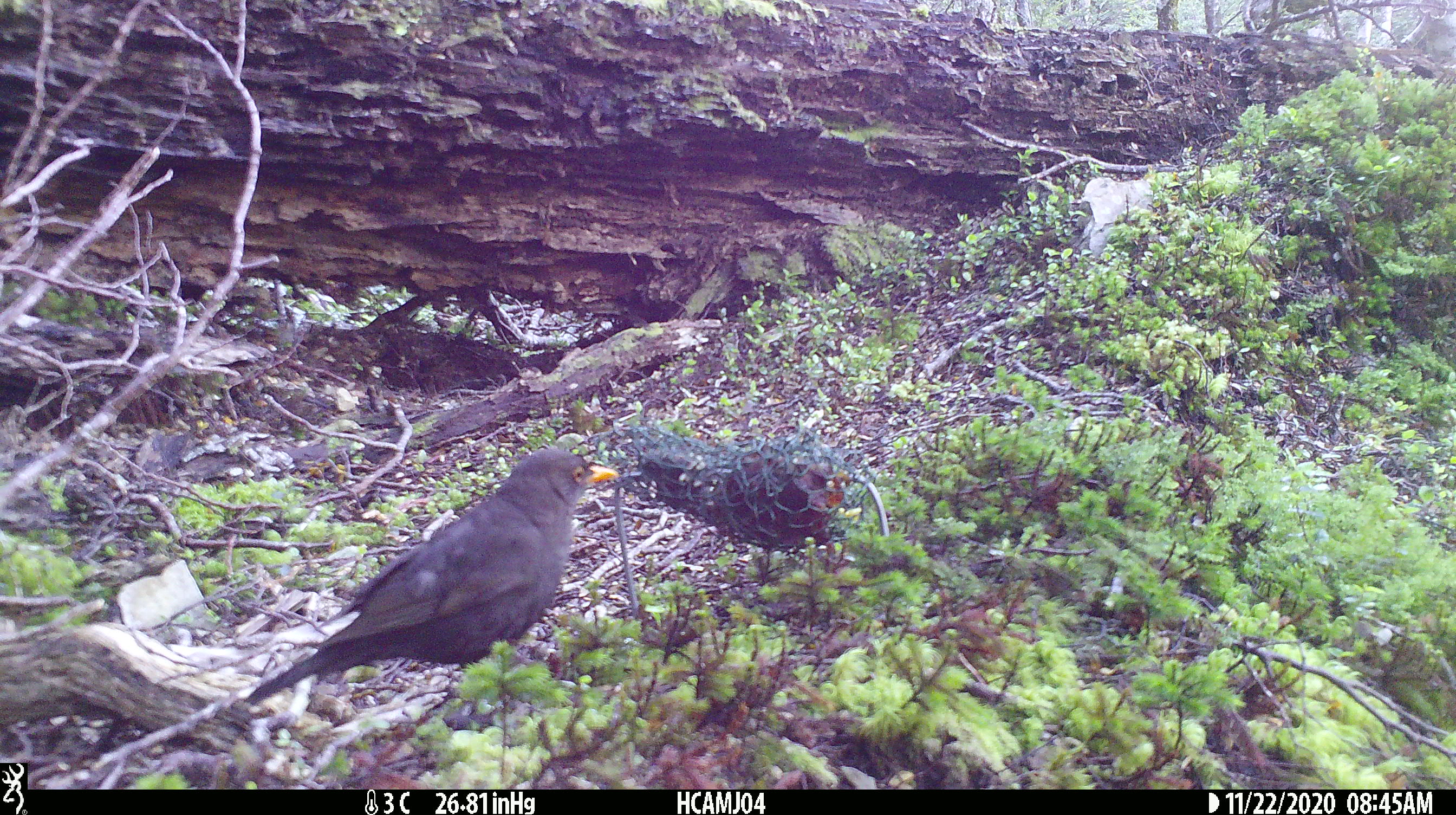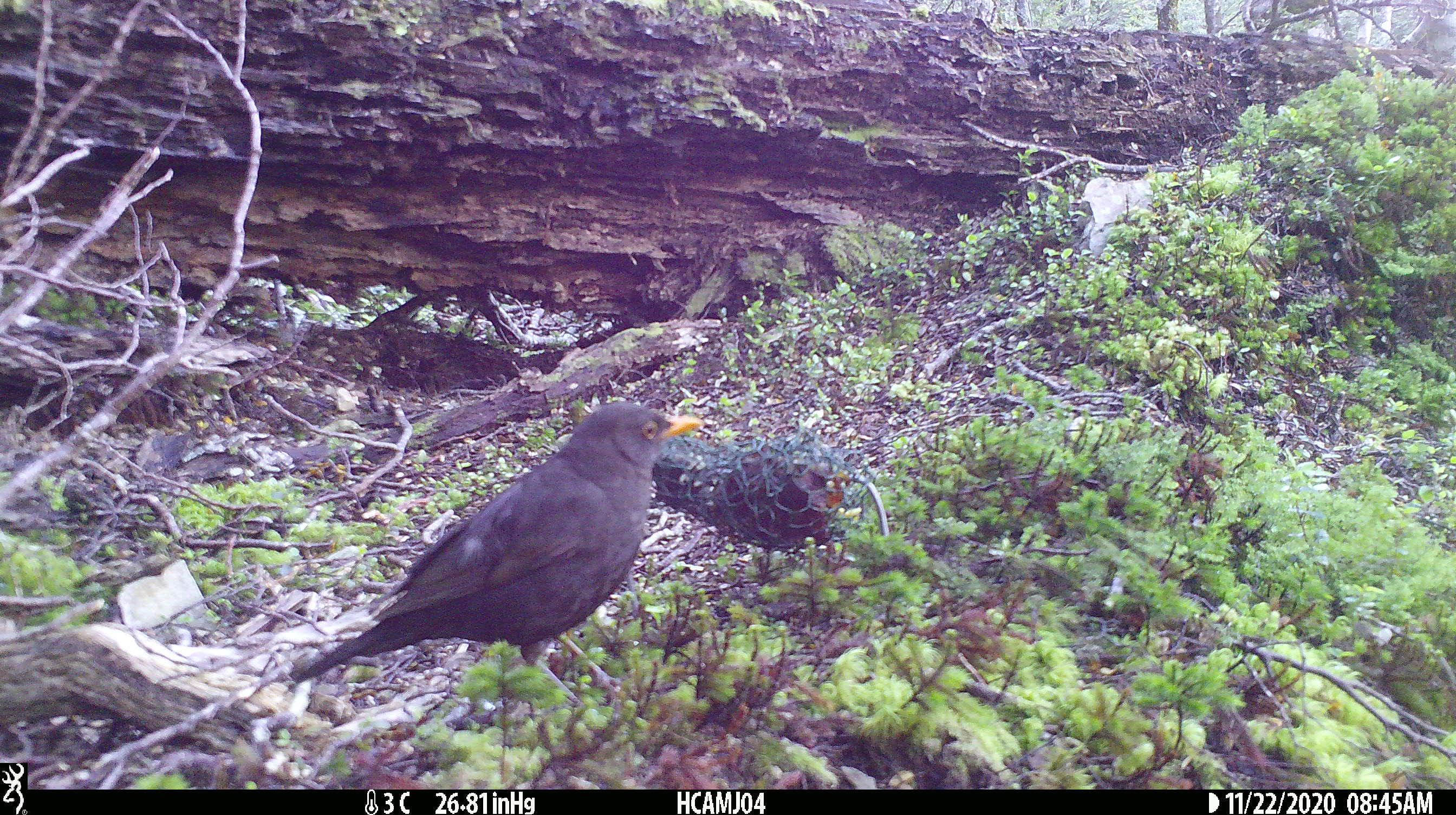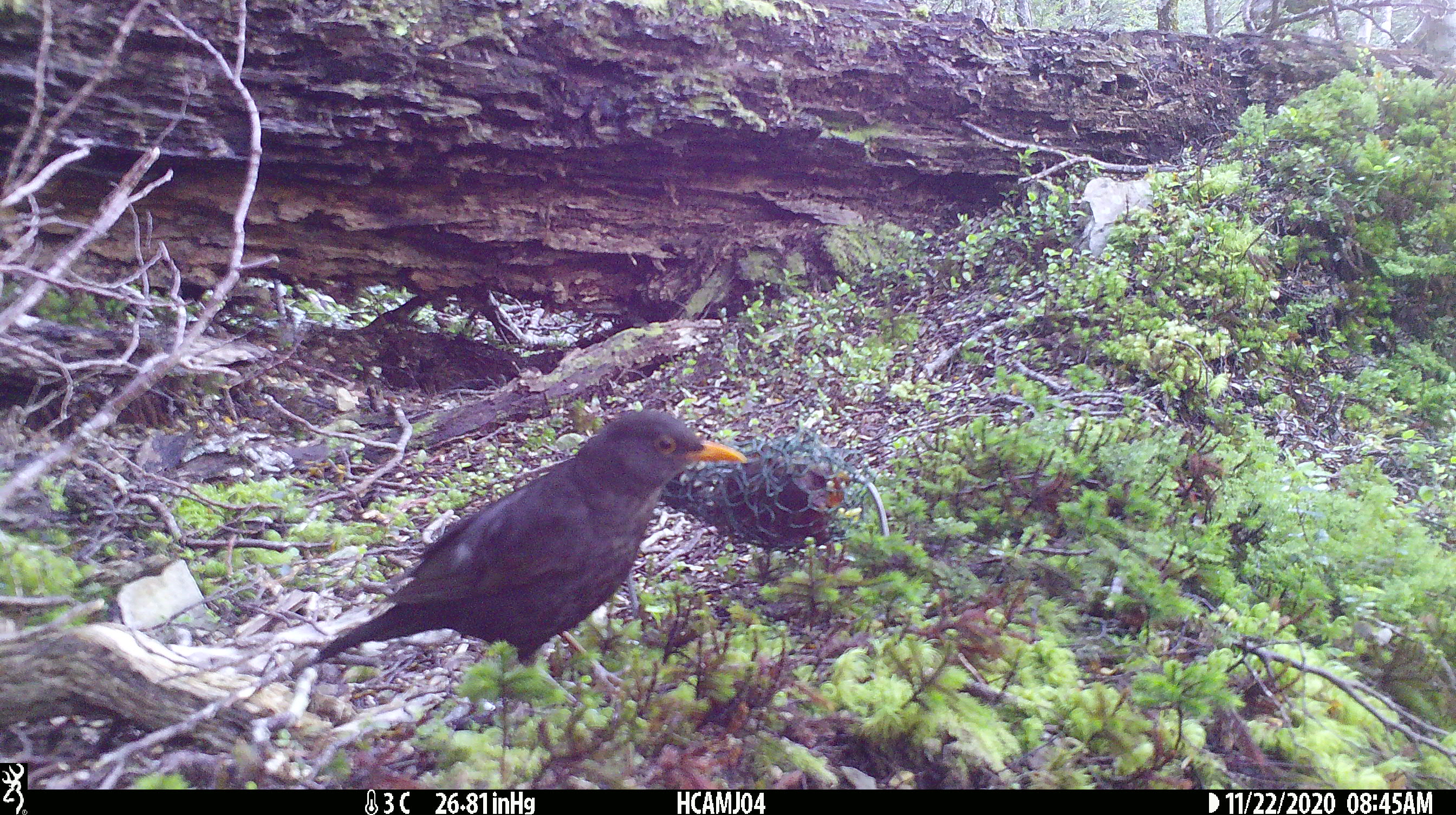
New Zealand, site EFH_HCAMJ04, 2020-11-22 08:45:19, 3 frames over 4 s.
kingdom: Animalia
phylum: Chordata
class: Aves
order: Passeriformes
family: Turdidae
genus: Turdus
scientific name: Turdus merula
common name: eurasian blackbird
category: blackbird